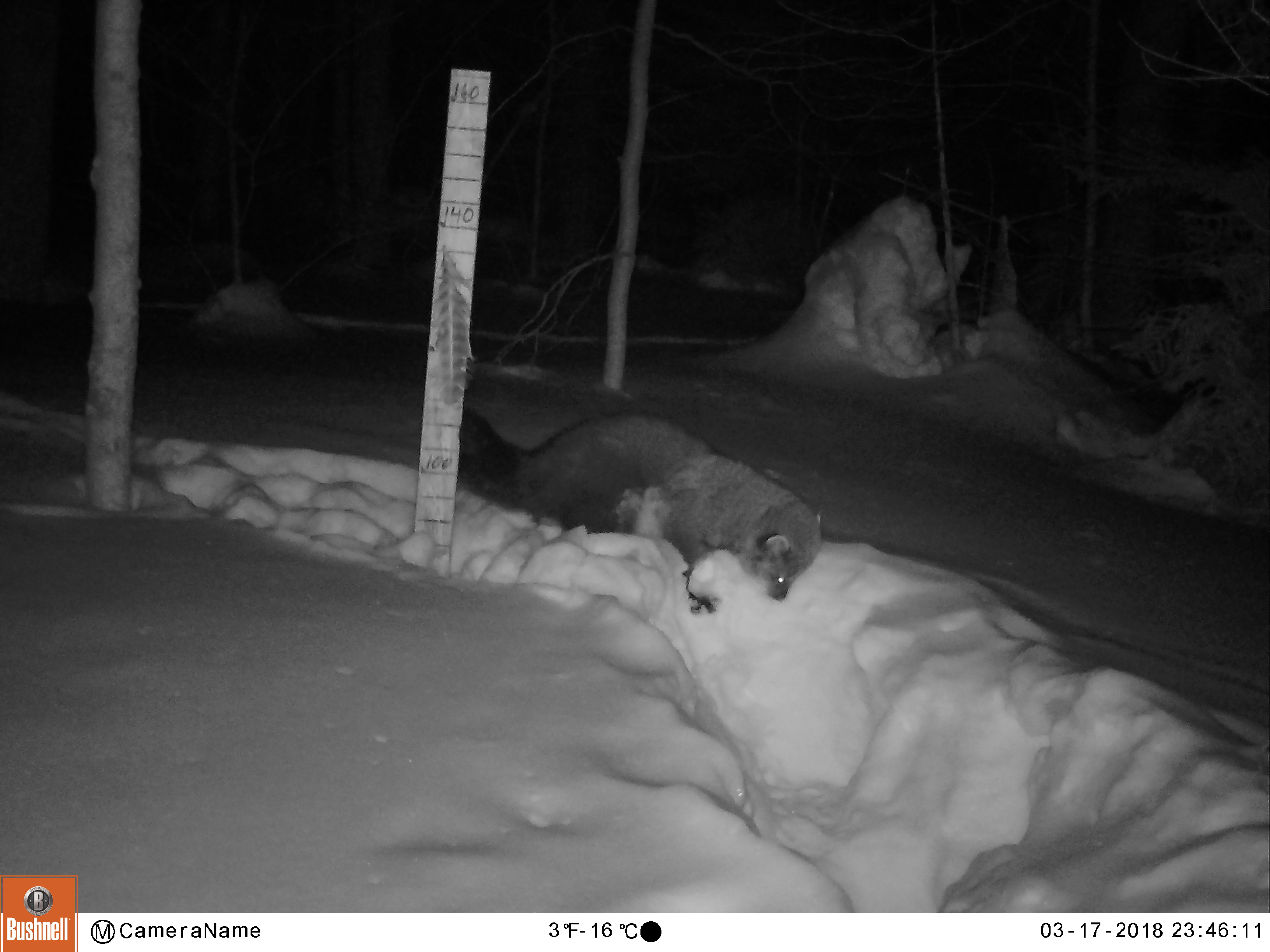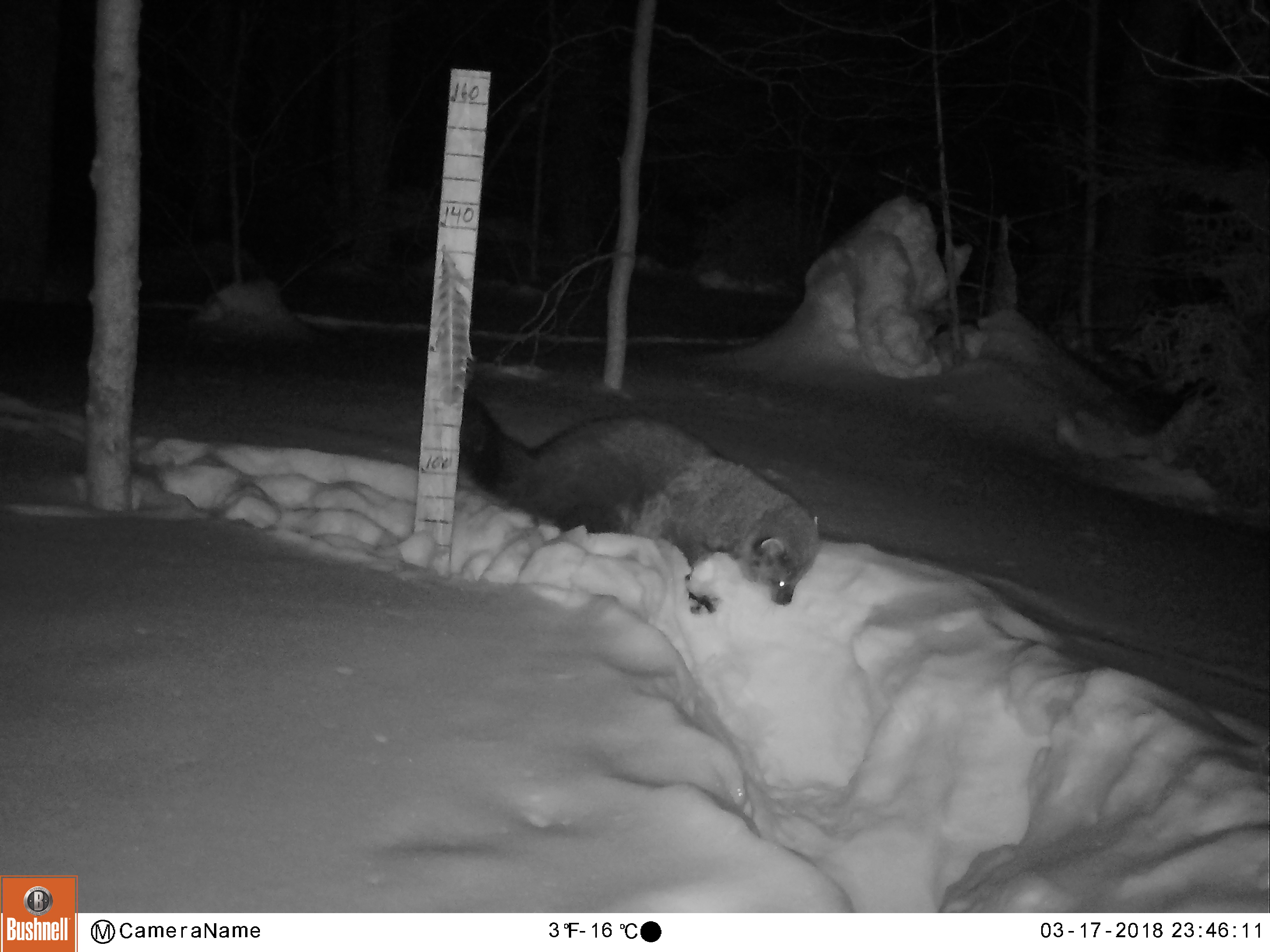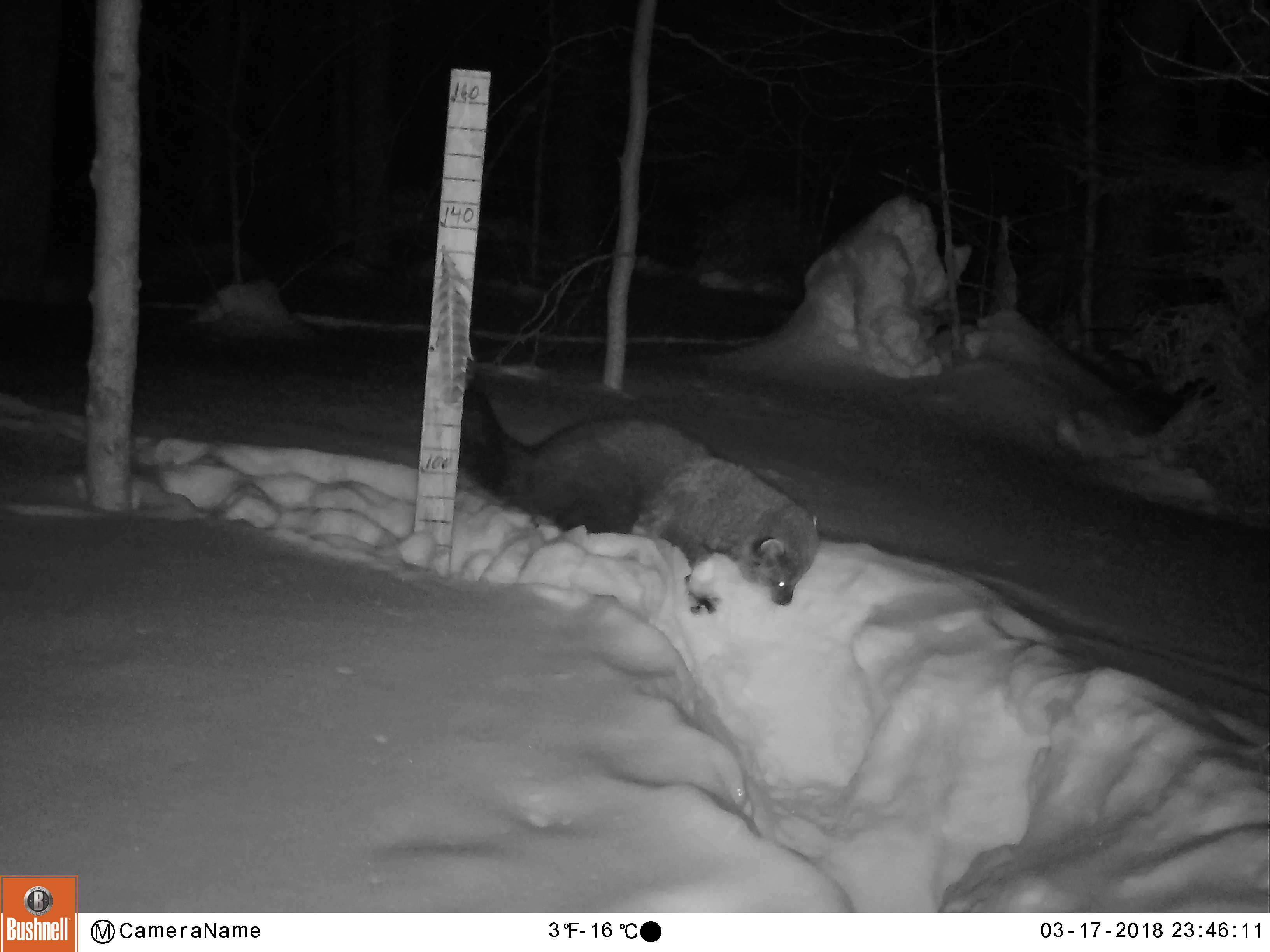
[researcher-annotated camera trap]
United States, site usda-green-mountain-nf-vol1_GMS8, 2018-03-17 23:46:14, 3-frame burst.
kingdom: Animalia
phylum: Chordata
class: Mammalia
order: Carnivora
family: Mustelidae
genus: Pekania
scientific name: Pekania pennanti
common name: fisher